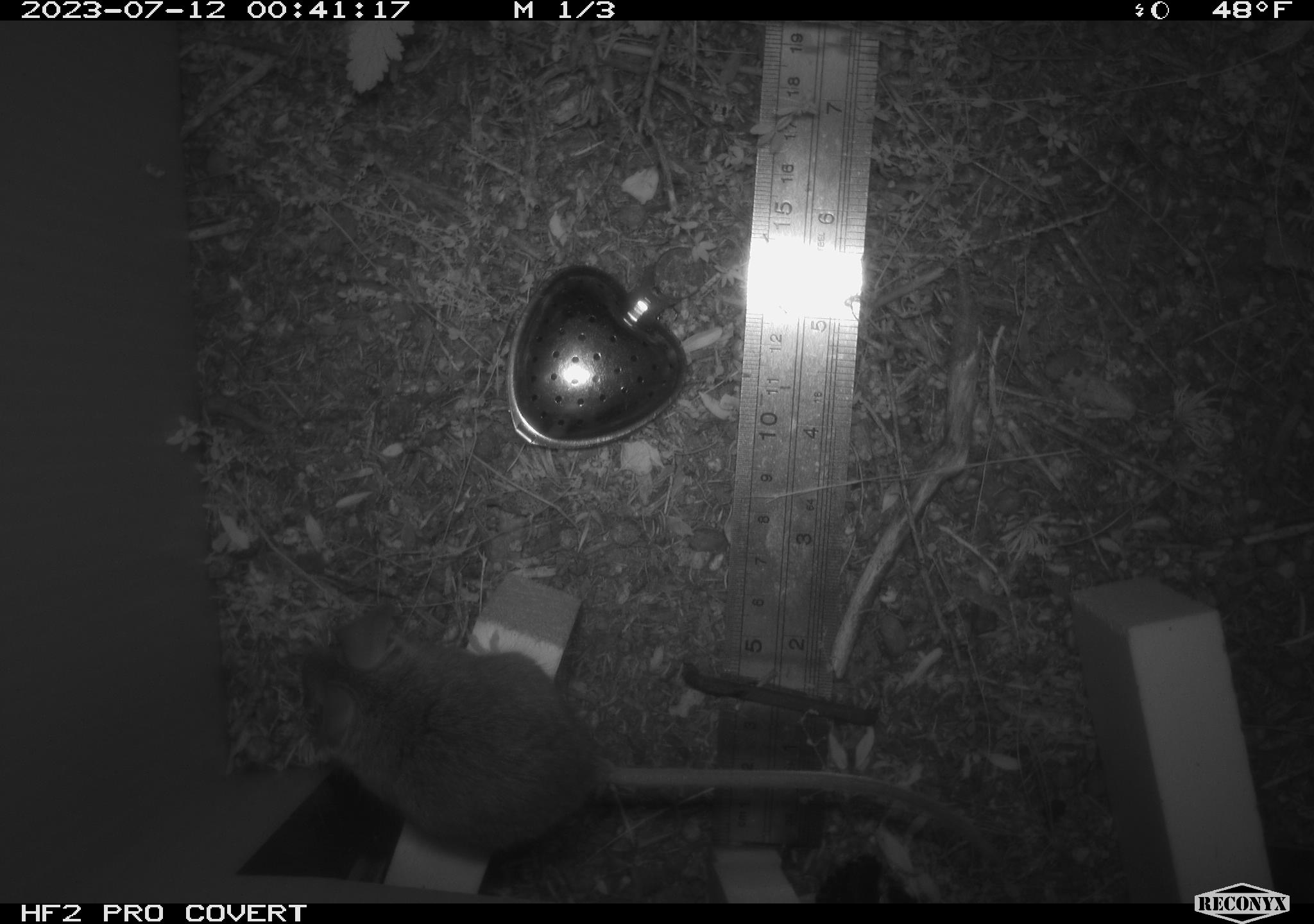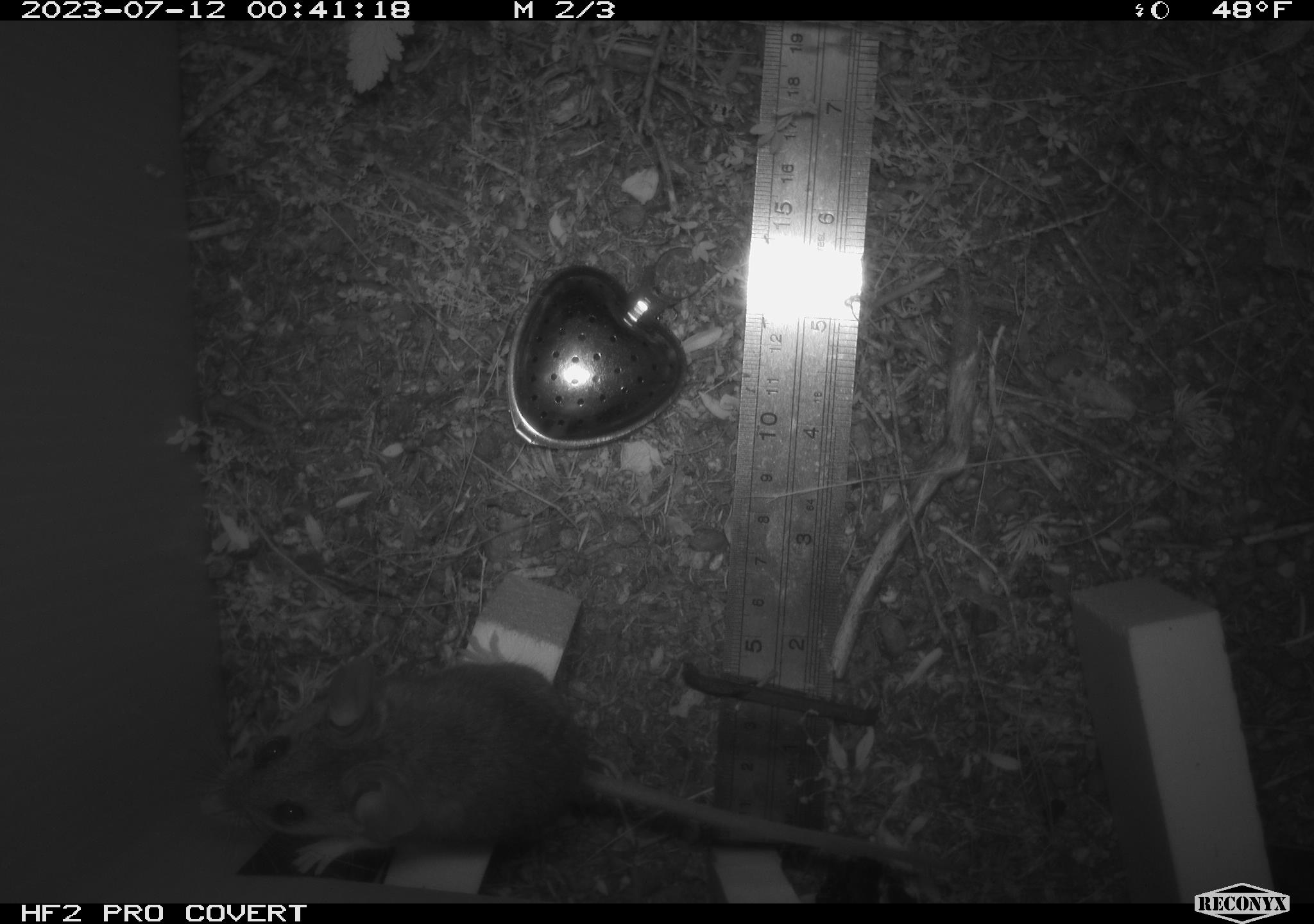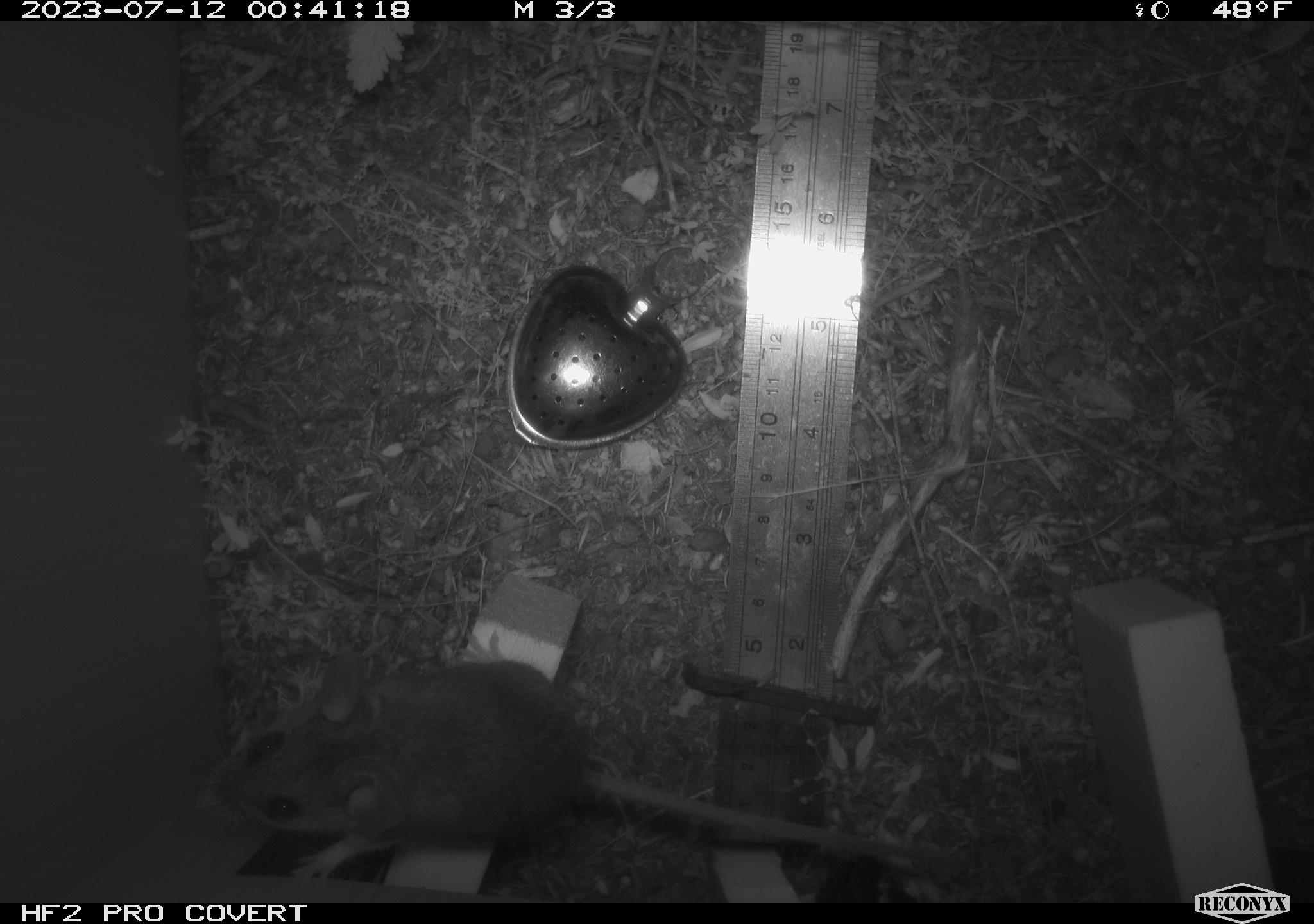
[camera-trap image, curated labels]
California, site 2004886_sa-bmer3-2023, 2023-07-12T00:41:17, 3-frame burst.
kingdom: Animalia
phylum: Chordata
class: Mammalia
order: Rodentia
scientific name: Rodentia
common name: mouse species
Mouse species (Rodentia).